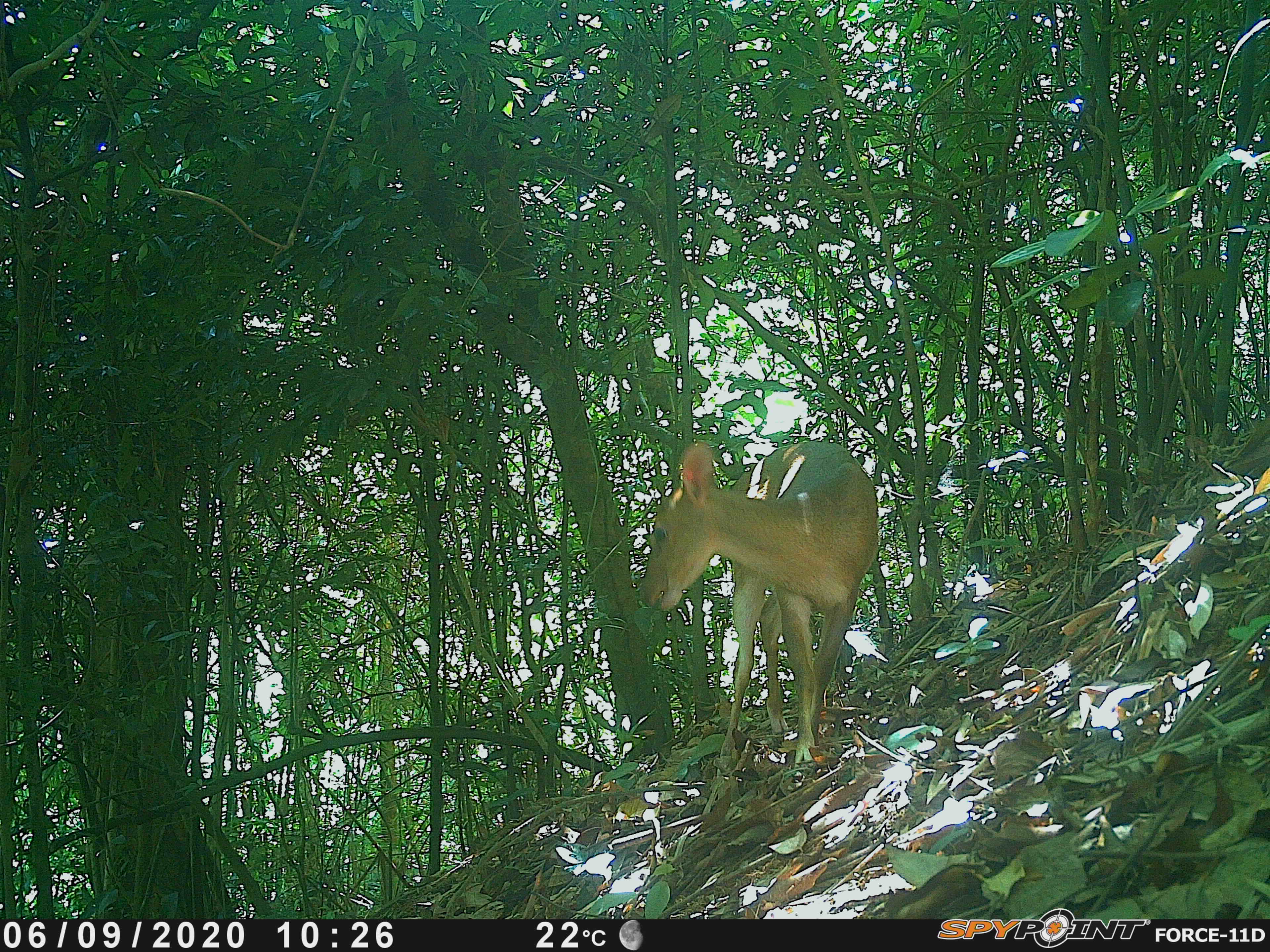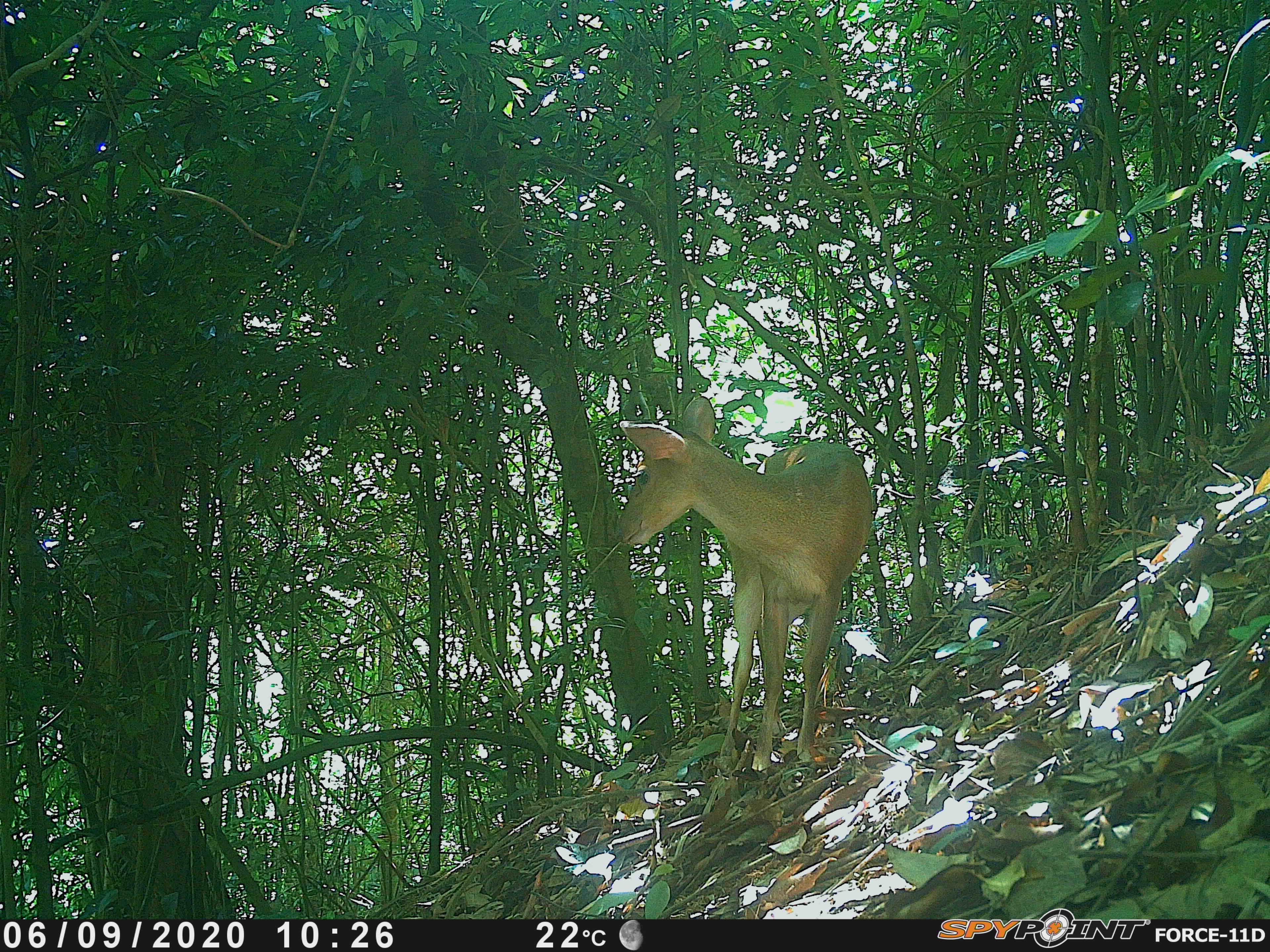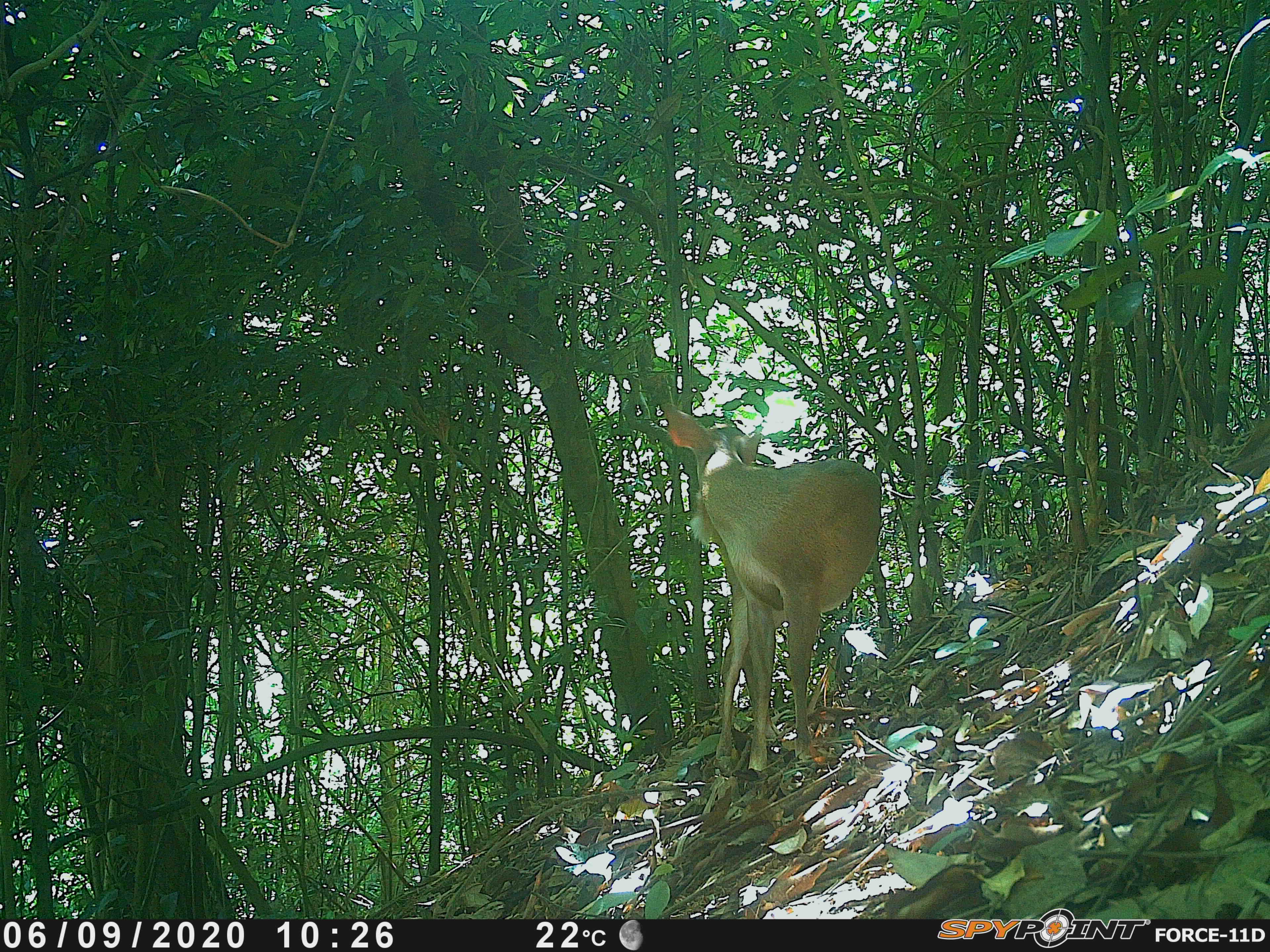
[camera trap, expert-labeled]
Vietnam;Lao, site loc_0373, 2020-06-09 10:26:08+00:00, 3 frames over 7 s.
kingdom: Animalia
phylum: Chordata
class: Mammalia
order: Artiodactyla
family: Cervidae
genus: Muntiacus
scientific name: Muntiacus vuquangensis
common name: large-antlered muntjac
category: large antlered muntjac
Large antlered muntjac (large-antlered muntjac) (Muntiacus vuquangensis). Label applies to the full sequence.